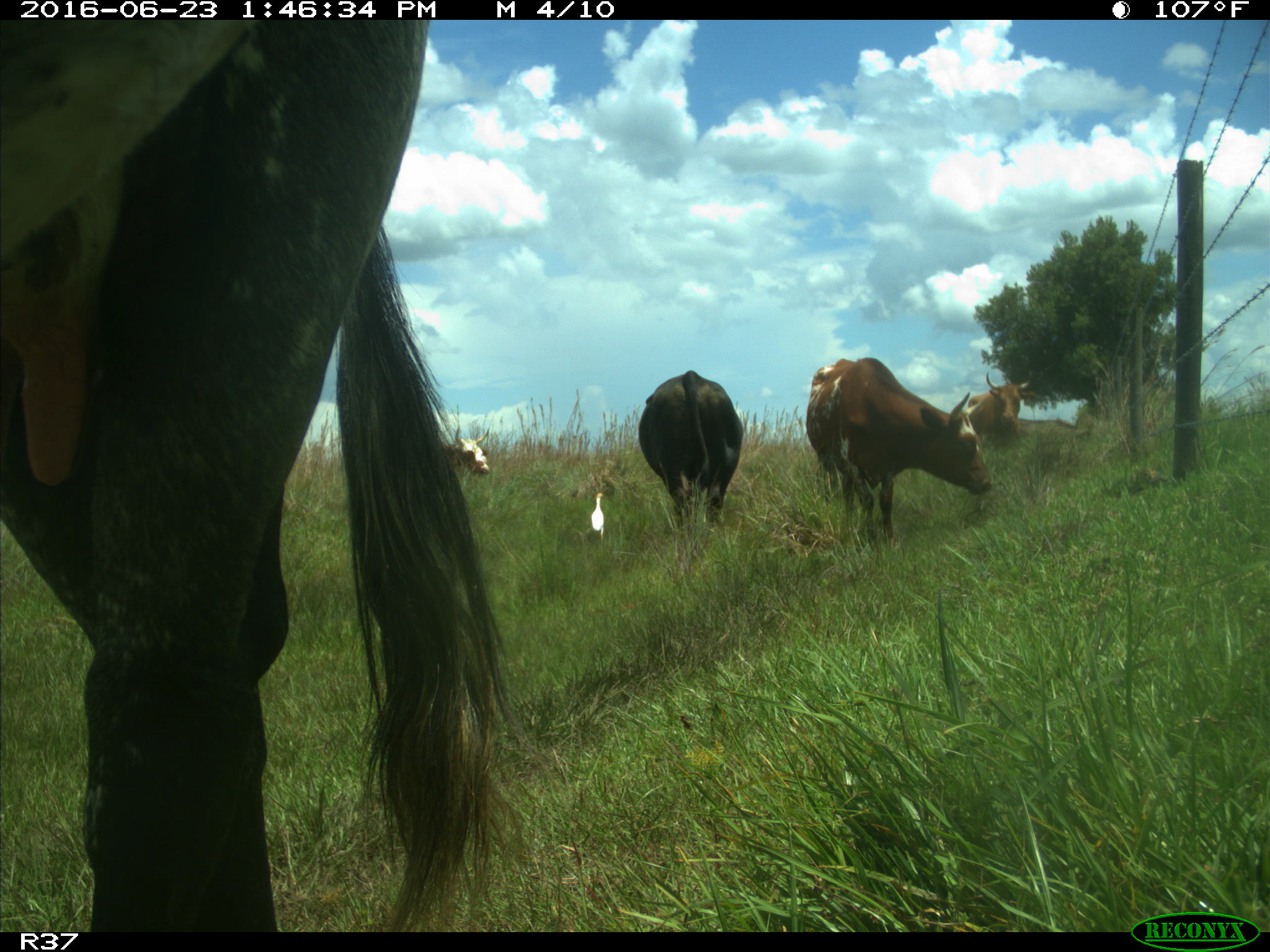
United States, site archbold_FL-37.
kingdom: Animalia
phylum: Chordata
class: Mammalia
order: Artiodactyla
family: Bovidae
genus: Bos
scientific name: Bos taurus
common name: domestic cow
Bos taurus (domestic cow).